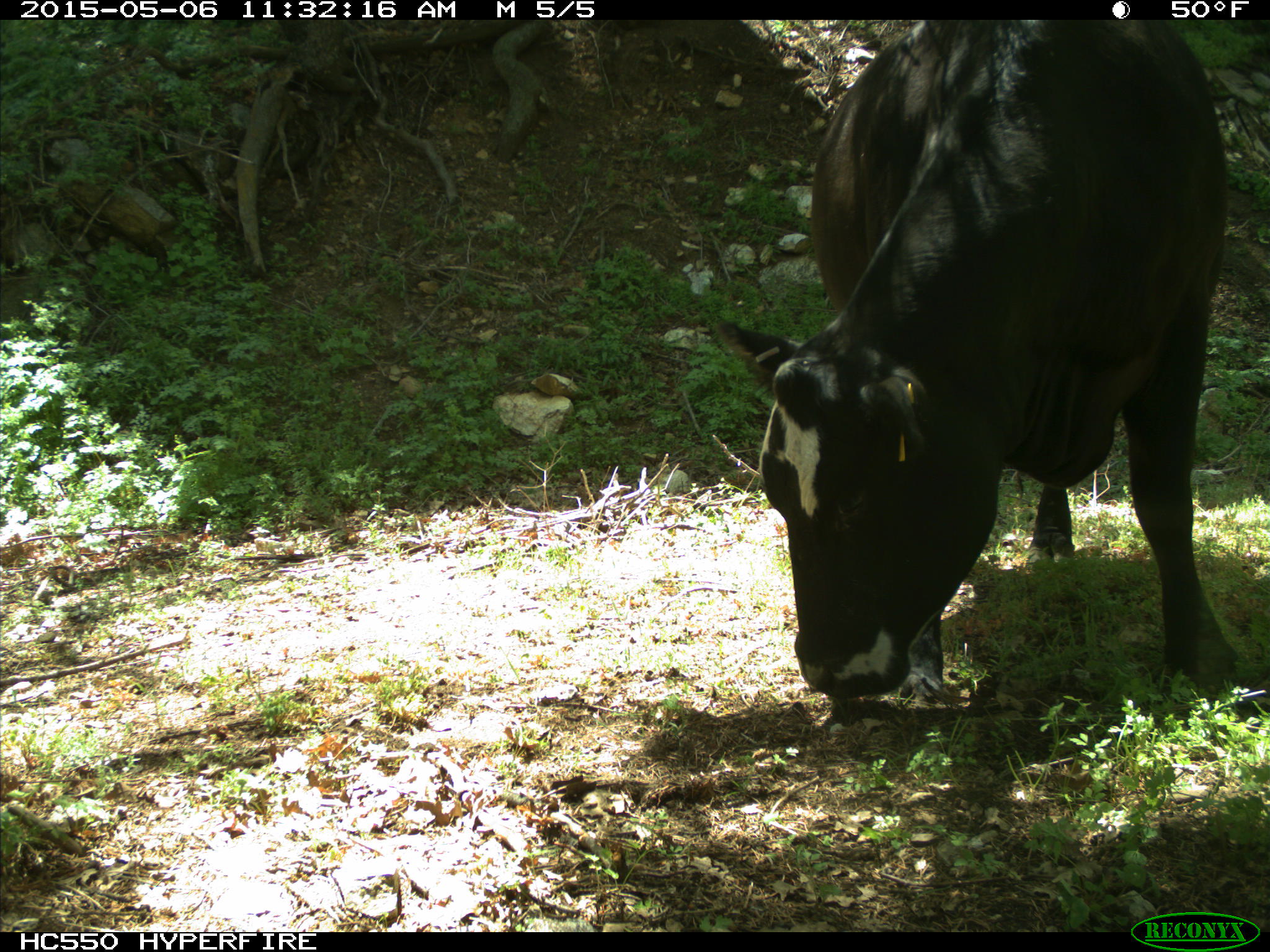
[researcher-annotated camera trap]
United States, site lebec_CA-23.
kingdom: Animalia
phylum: Chordata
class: Mammalia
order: Artiodactyla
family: Bovidae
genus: Bos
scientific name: Bos taurus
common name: domestic cow